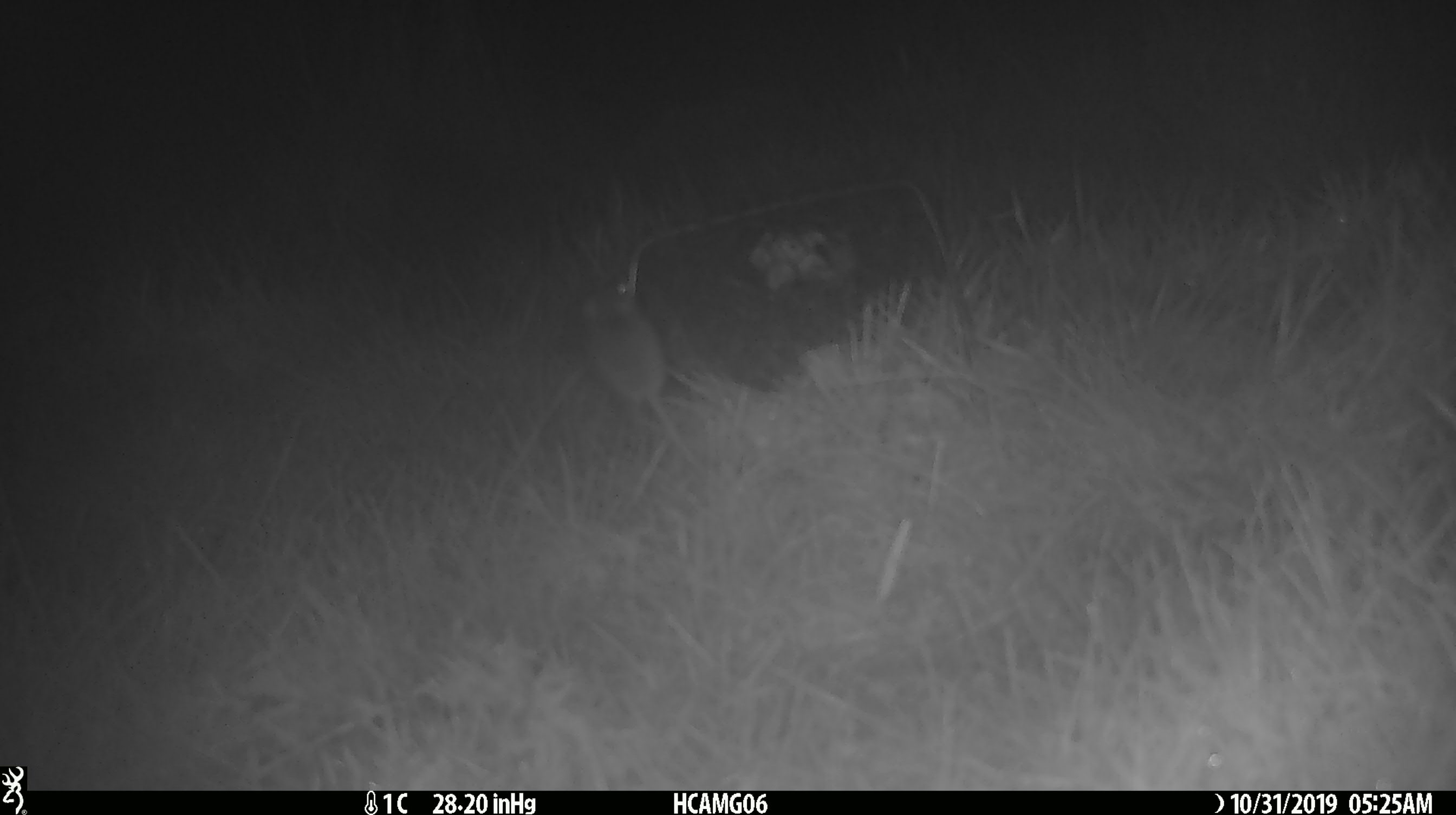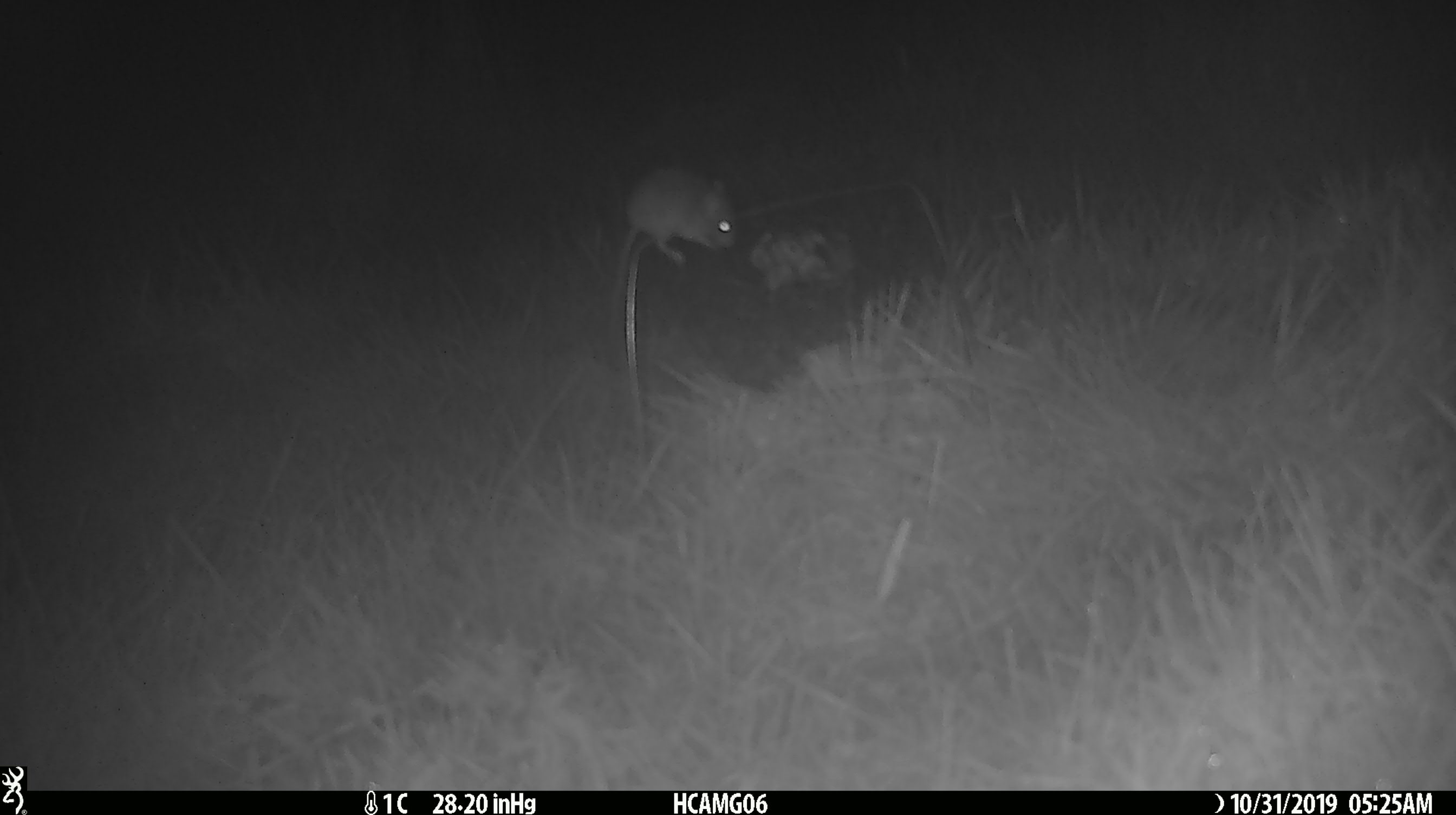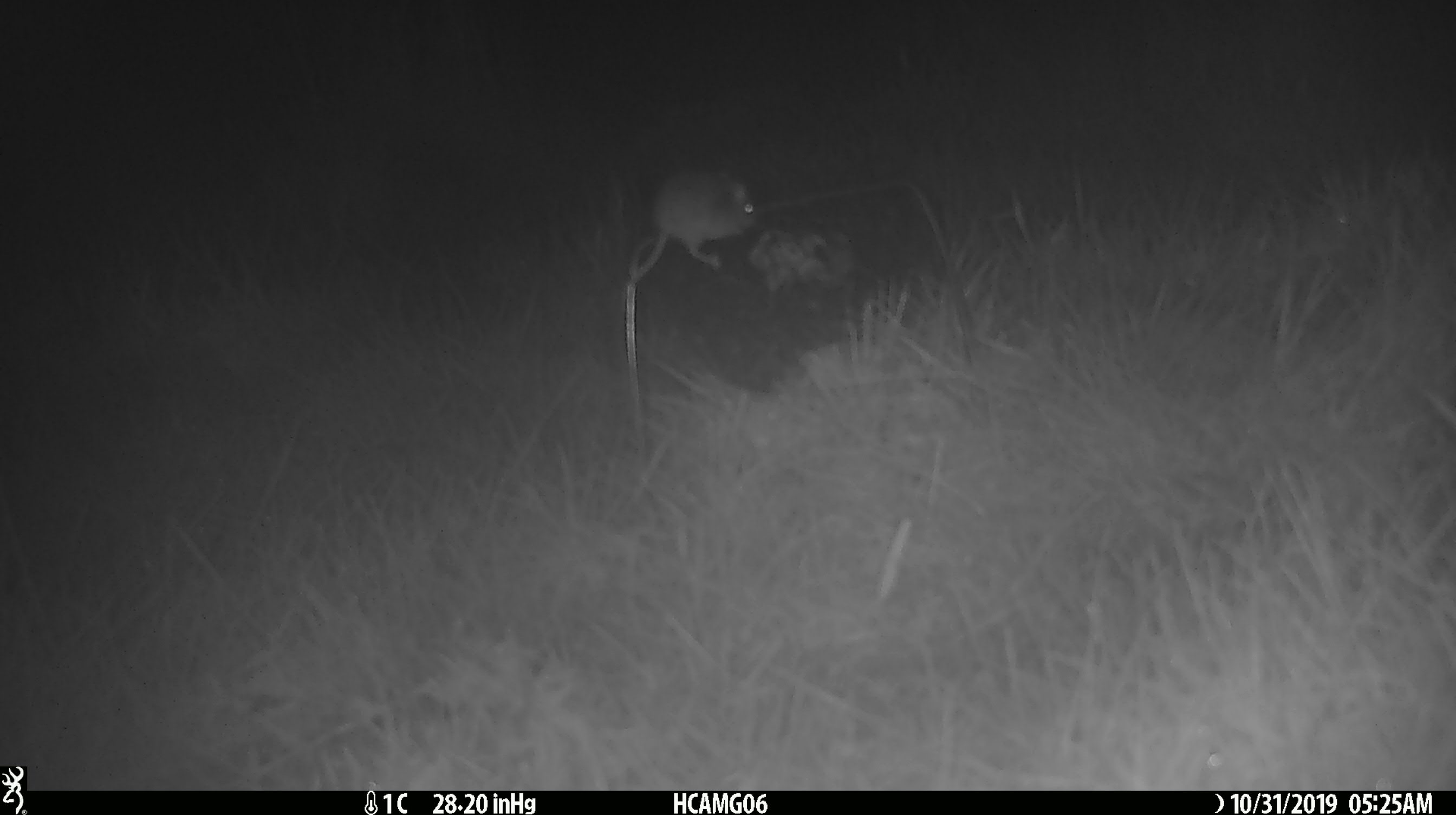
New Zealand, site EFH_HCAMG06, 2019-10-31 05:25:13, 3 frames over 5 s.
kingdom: Animalia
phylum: Chordata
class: Mammalia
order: Rodentia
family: Muridae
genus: Mus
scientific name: Mus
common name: mouse